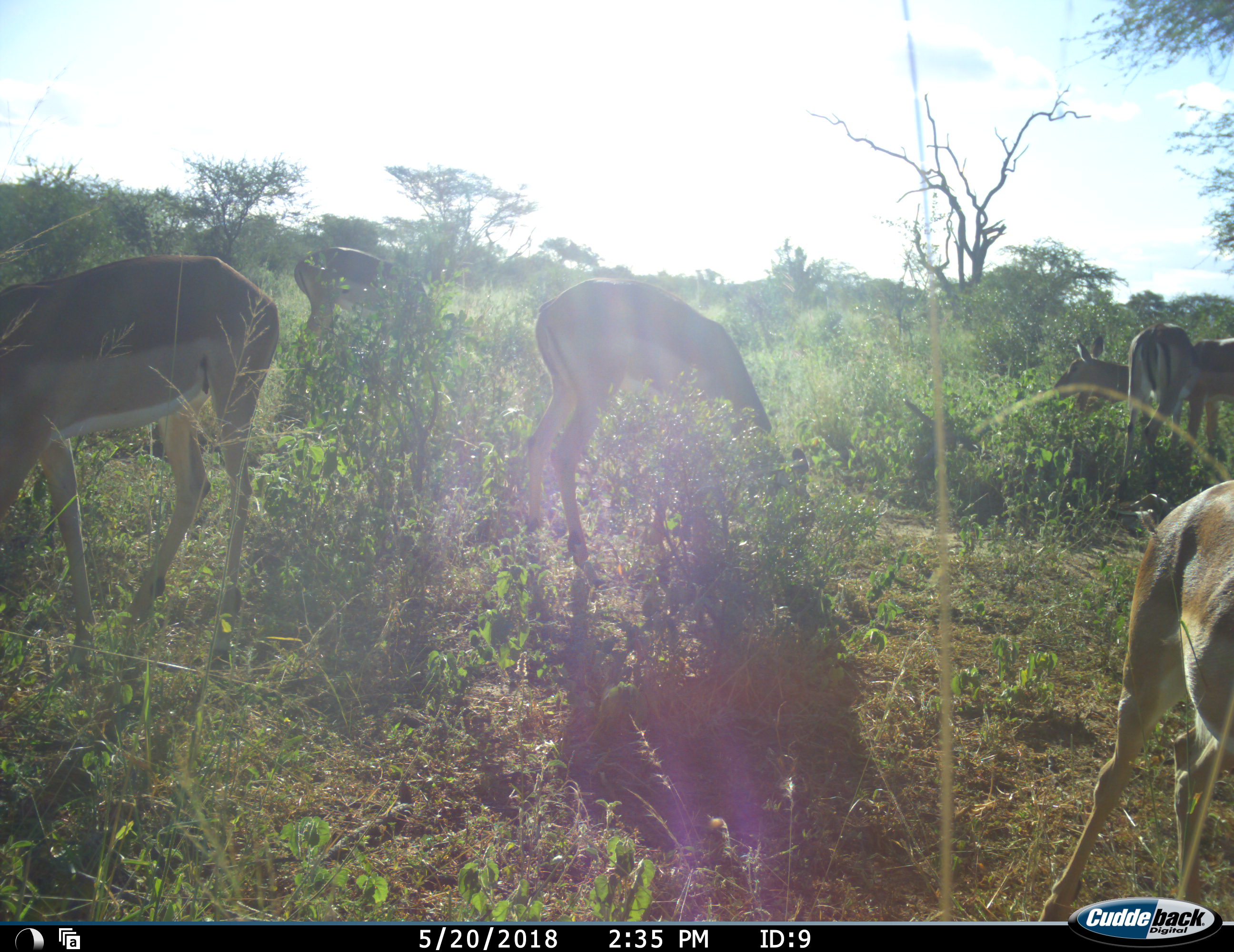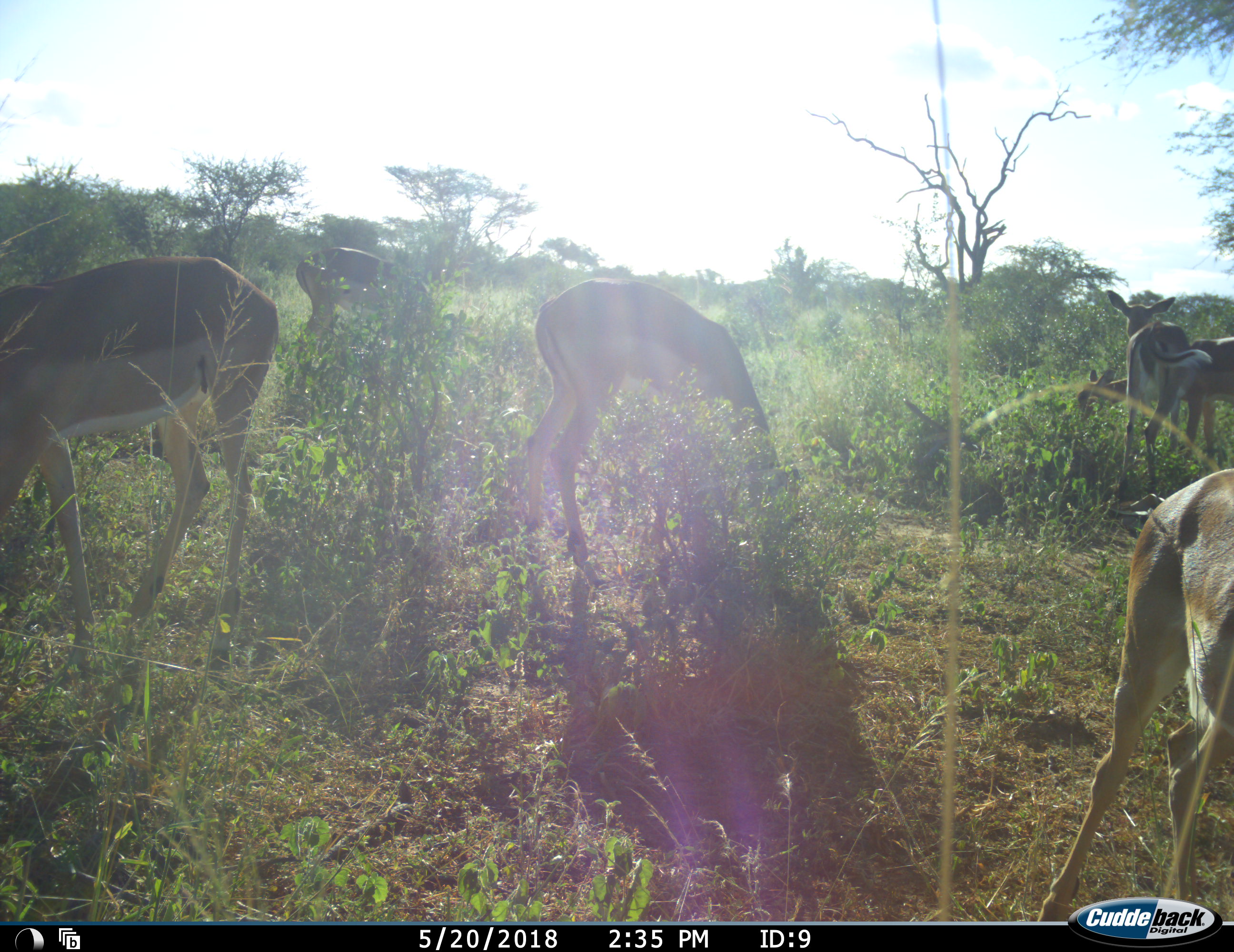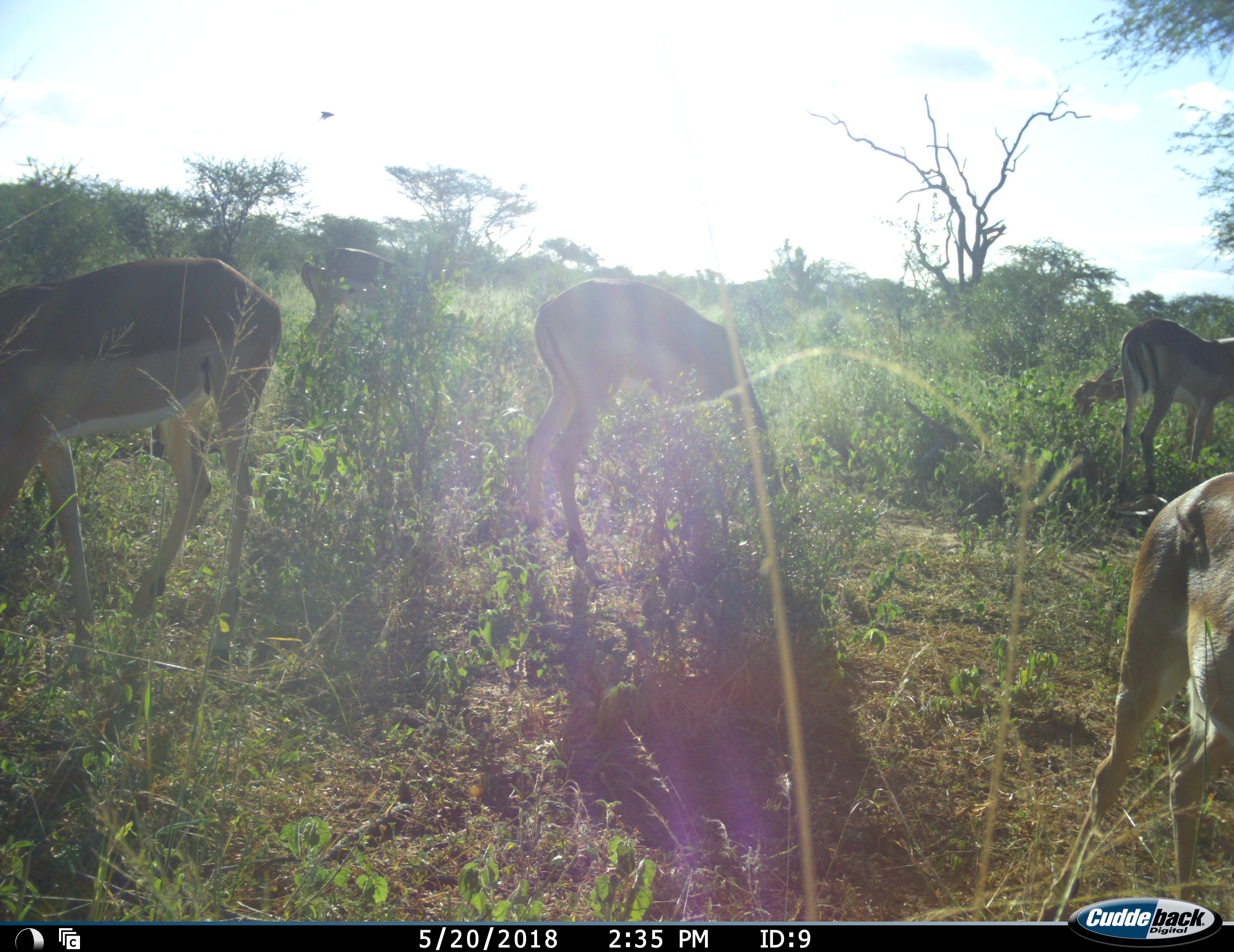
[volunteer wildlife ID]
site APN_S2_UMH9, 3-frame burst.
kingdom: Animalia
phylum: Chordata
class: Mammalia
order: Artiodactyla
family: Bovidae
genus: Aepyceros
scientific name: Aepyceros melampus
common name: impala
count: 6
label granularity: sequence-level